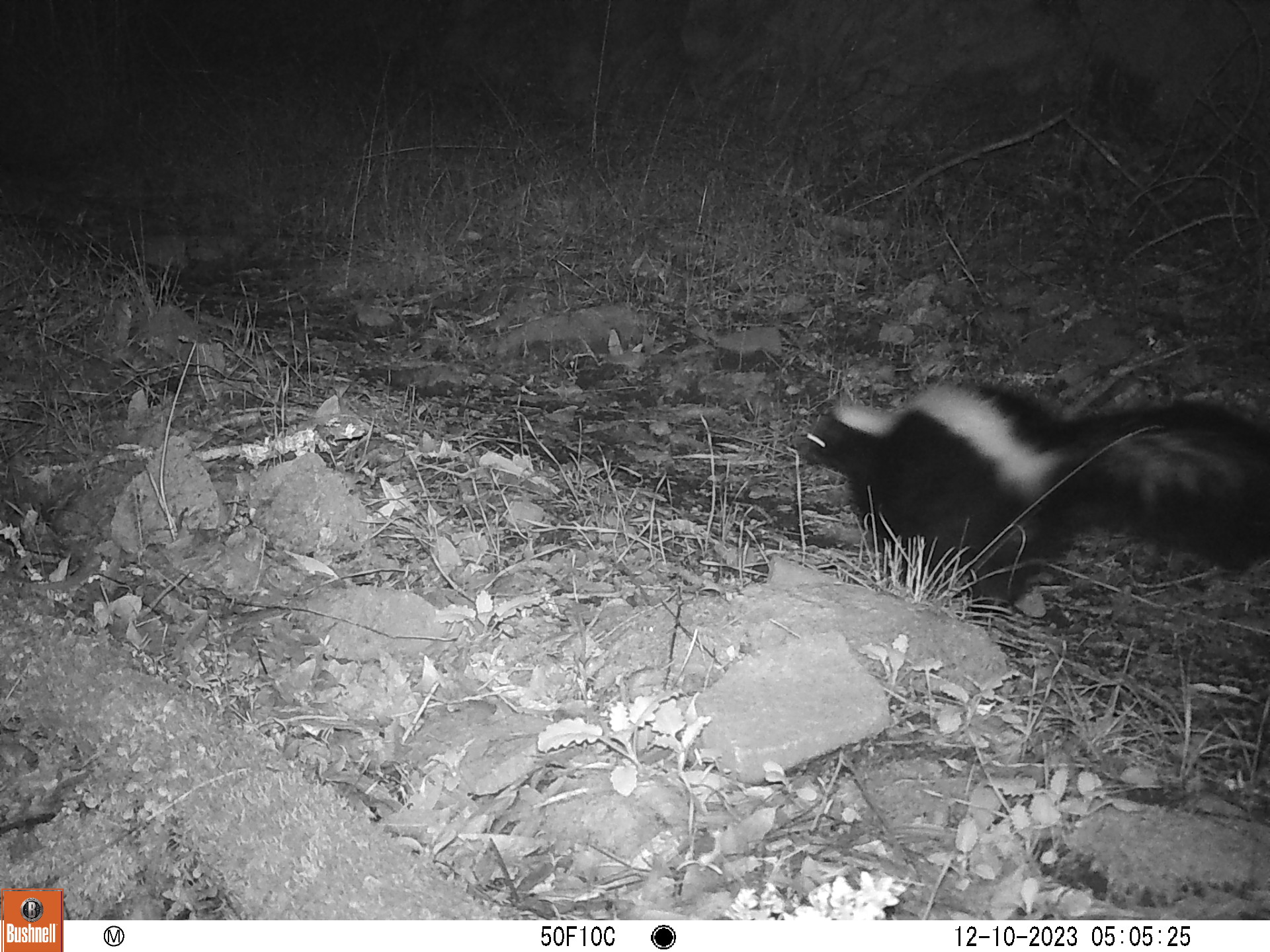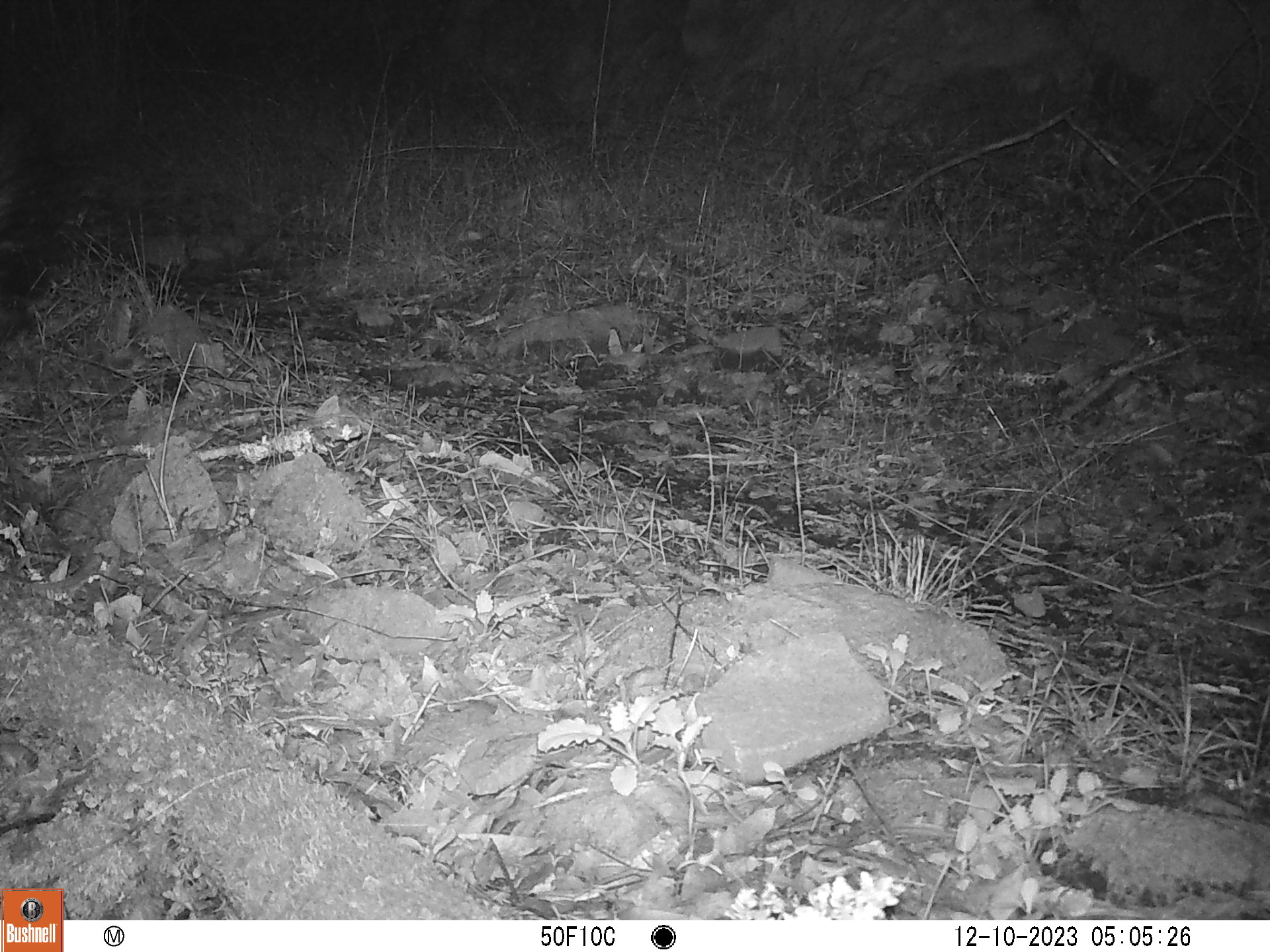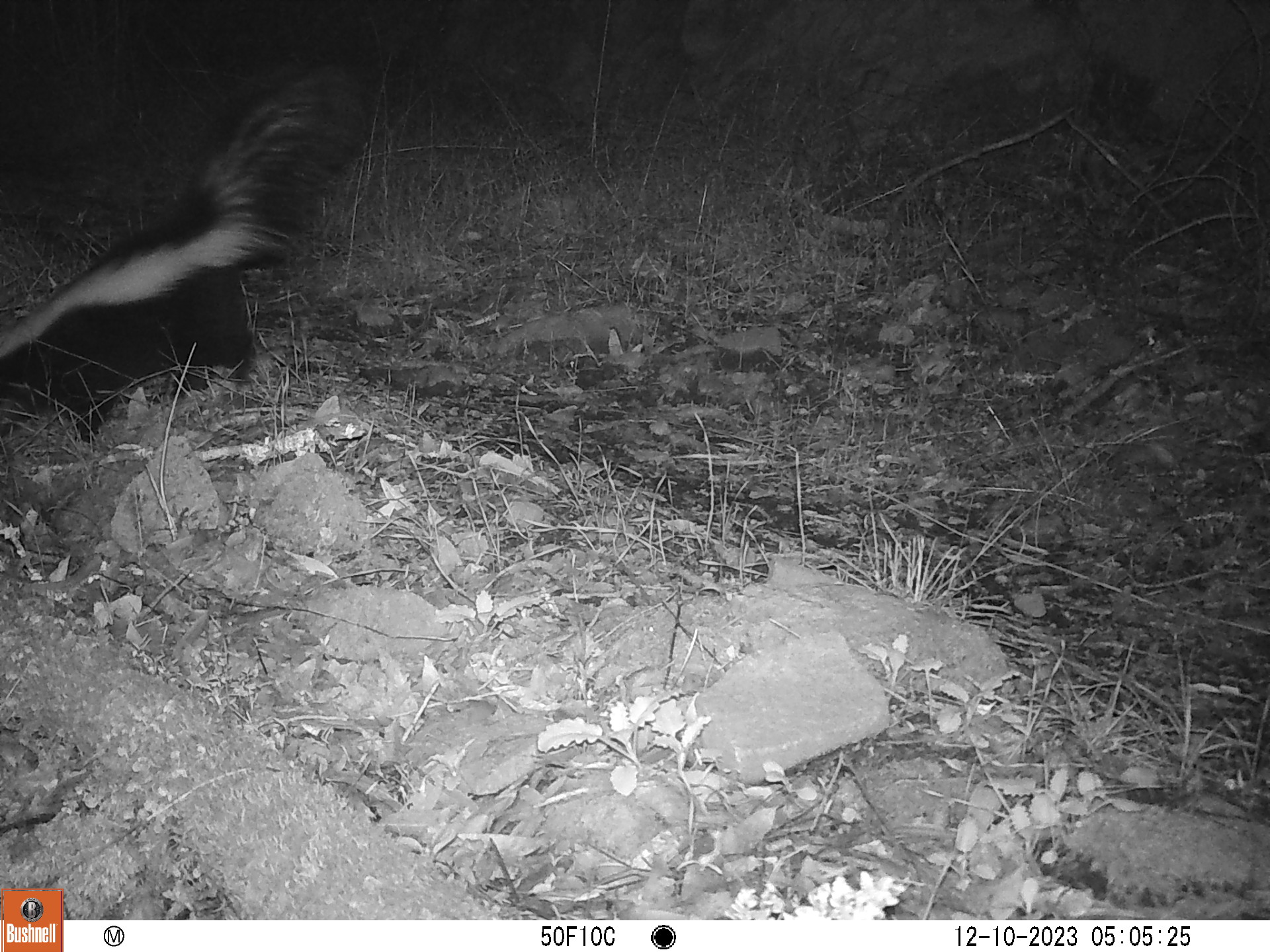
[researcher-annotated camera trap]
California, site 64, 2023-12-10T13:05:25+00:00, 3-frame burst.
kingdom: Animalia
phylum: Chordata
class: Mammalia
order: Carnivora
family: Mephitidae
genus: Mephitis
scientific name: Mephitis mephitis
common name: striped skunk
Striped skunk (Mephitis mephitis).